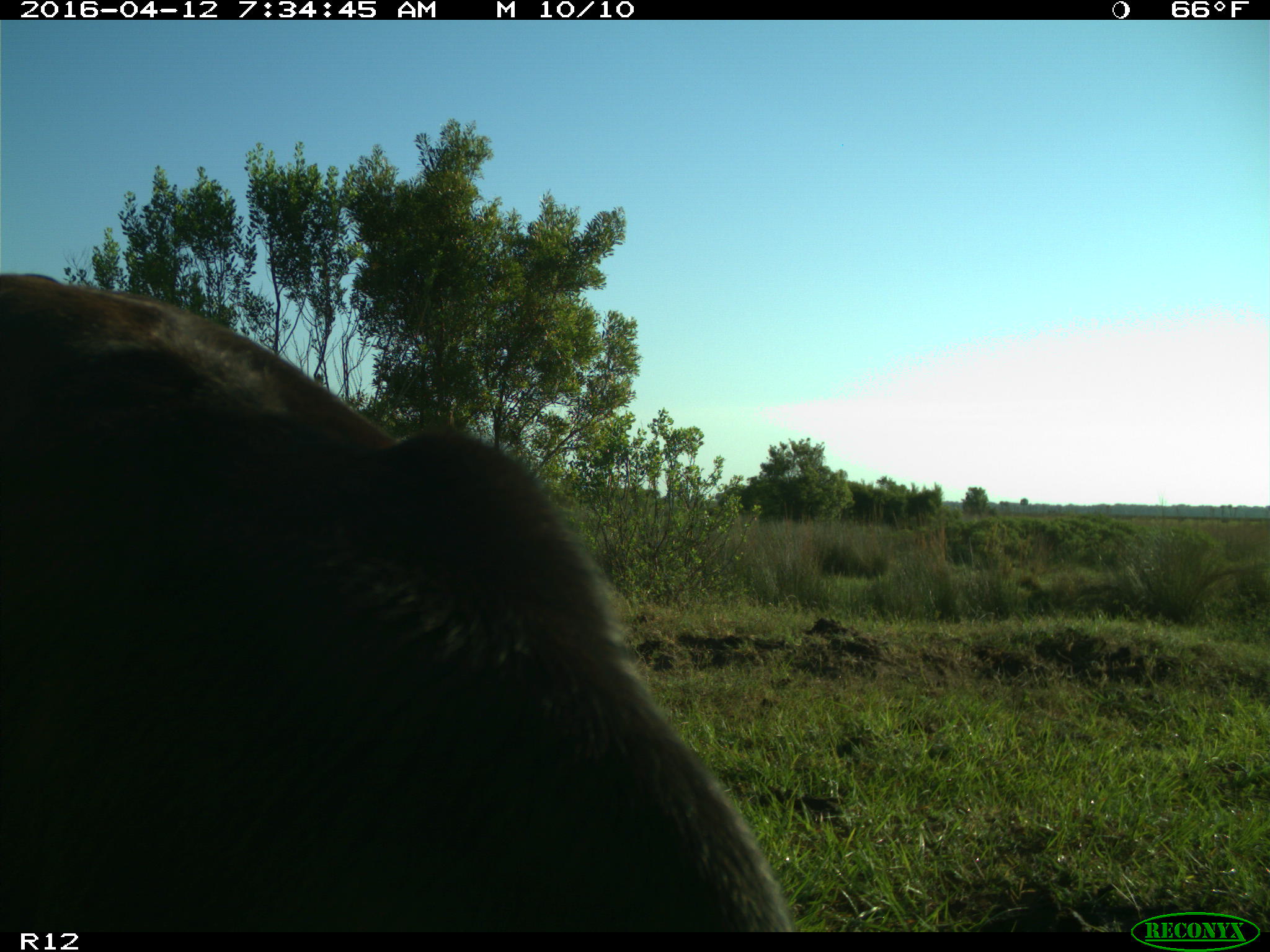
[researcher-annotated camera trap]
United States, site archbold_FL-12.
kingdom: Animalia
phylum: Chordata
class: Mammalia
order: Artiodactyla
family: Bovidae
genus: Bos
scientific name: Bos taurus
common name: domestic cow